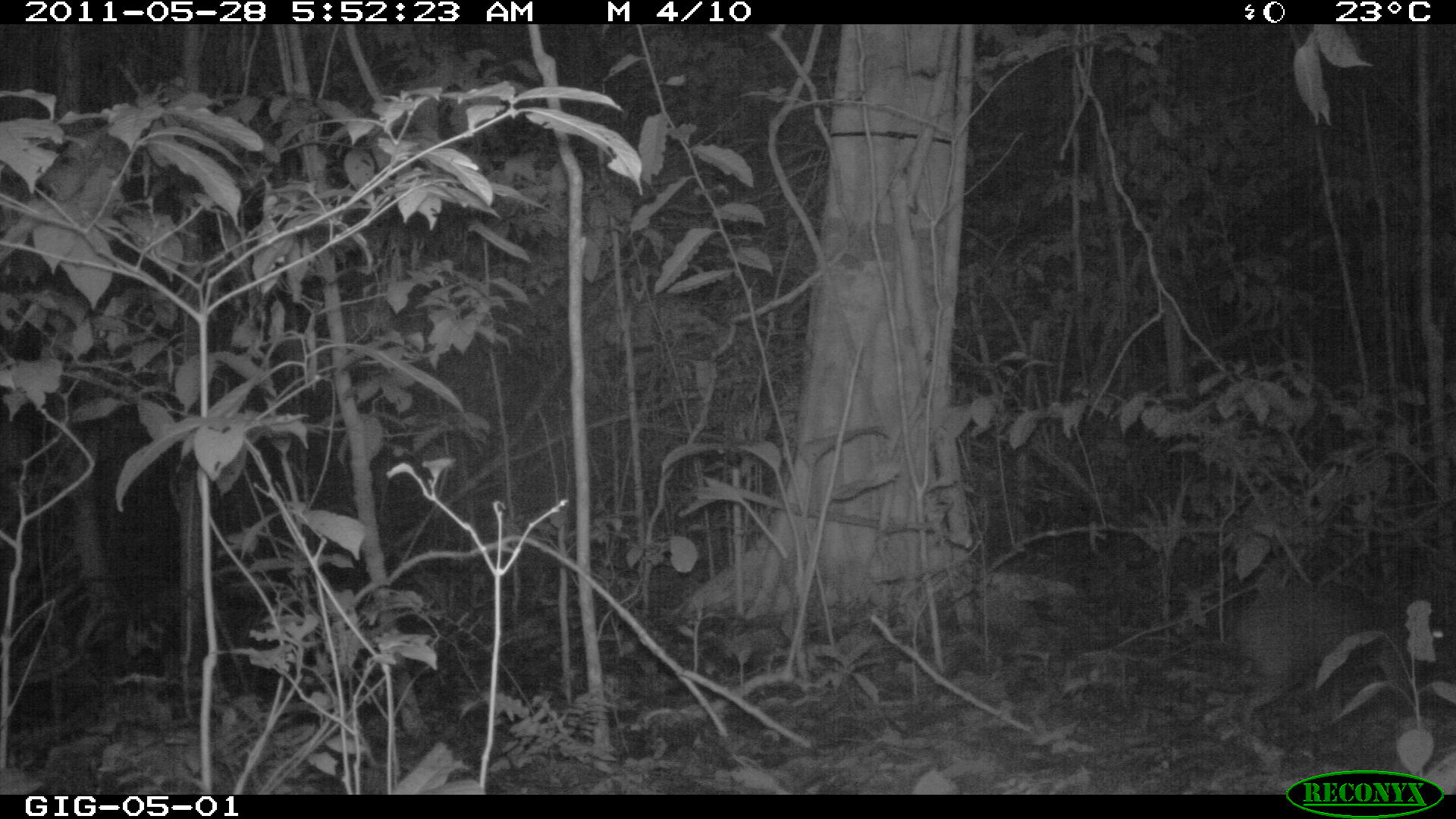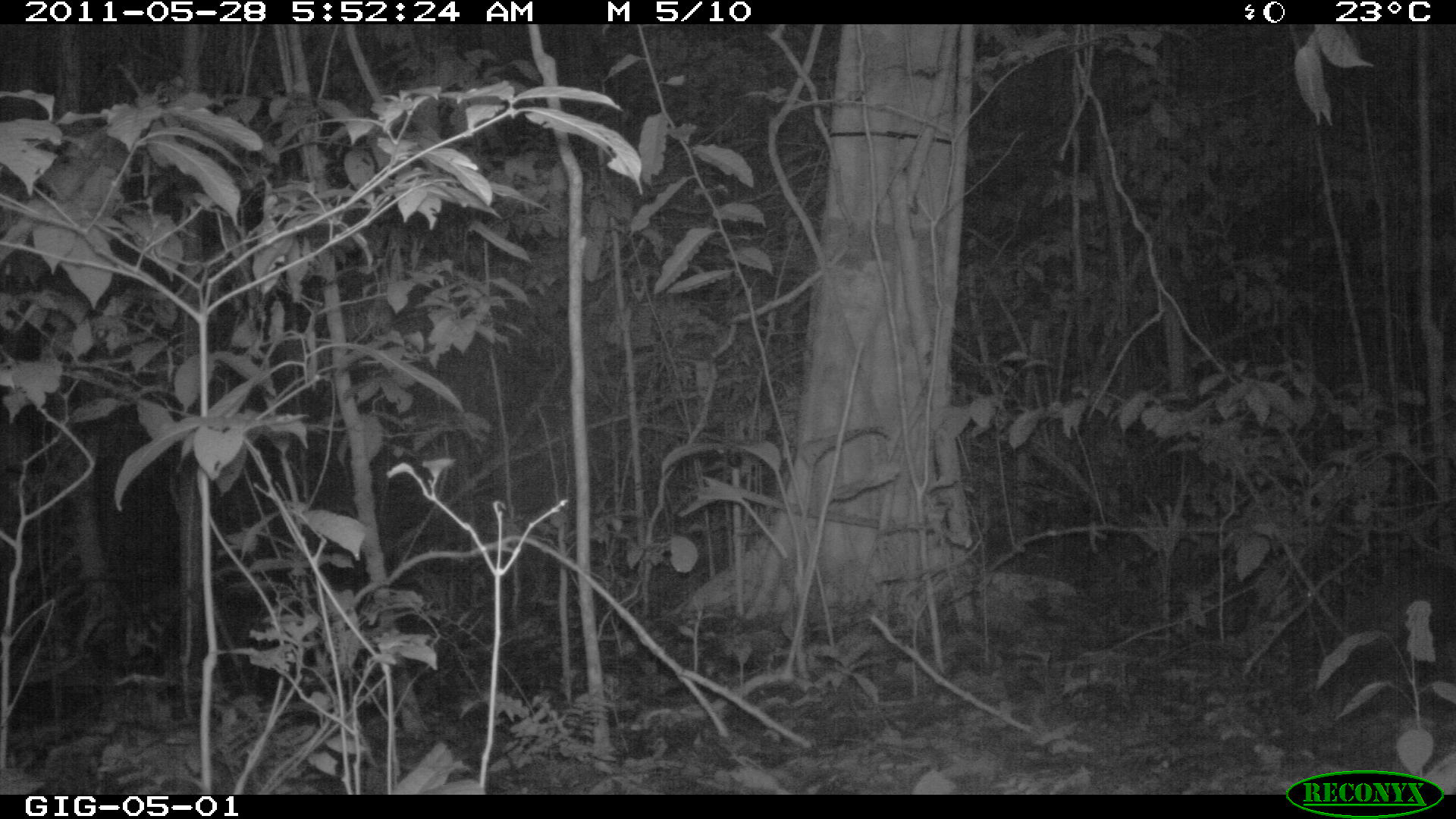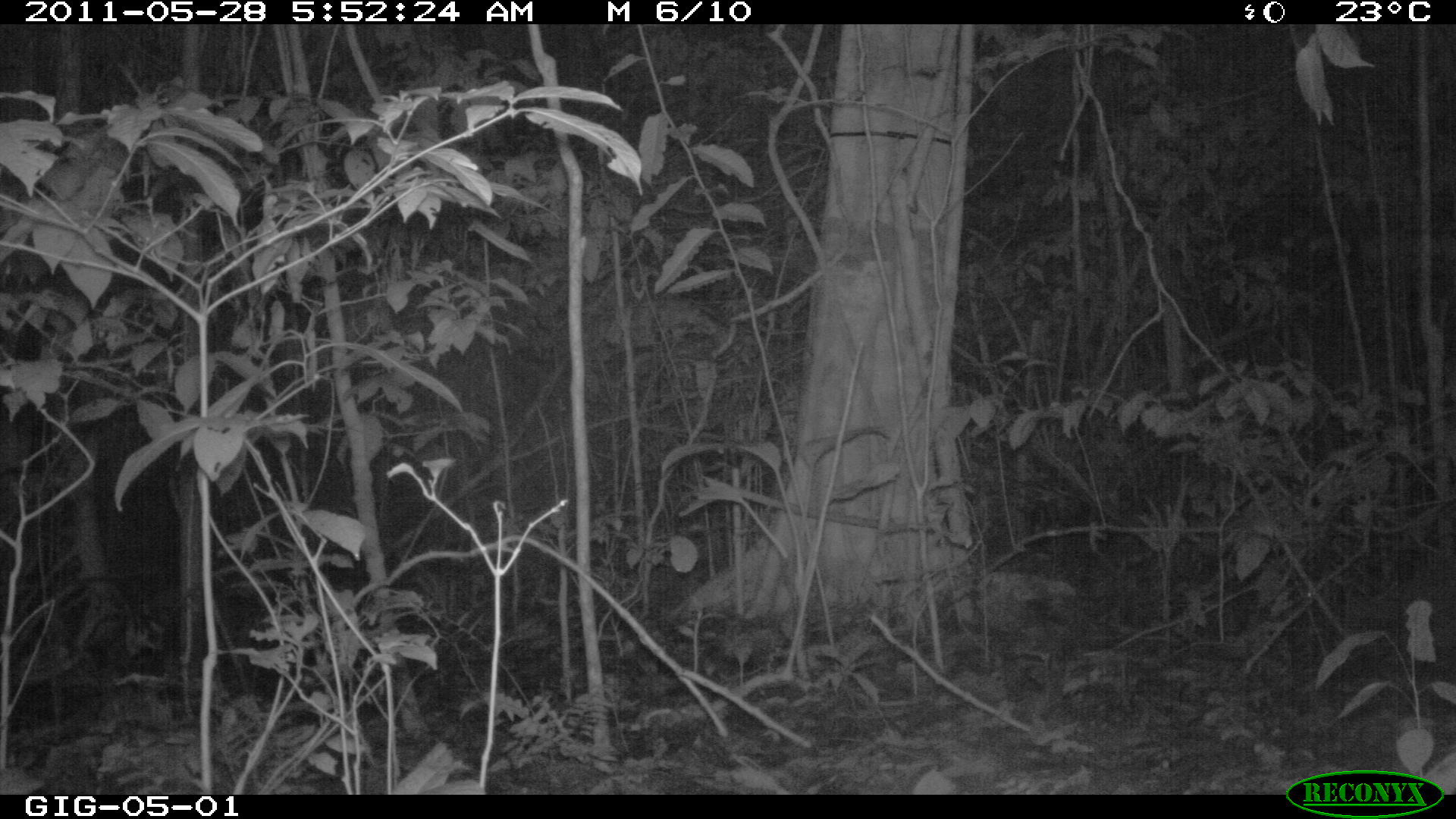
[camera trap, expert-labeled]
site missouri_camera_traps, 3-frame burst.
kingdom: Animalia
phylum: Chordata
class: Mammalia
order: Rodentia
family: Dasyproctidae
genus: Dasyprocta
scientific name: Dasyprocta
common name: agouti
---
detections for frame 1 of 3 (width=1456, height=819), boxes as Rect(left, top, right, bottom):
agouti: Rect(1228, 574, 1453, 746)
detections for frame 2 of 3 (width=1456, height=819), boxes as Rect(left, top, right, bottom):
agouti: Rect(1350, 541, 1454, 696)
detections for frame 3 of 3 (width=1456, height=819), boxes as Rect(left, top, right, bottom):
agouti: Rect(1386, 545, 1454, 689)